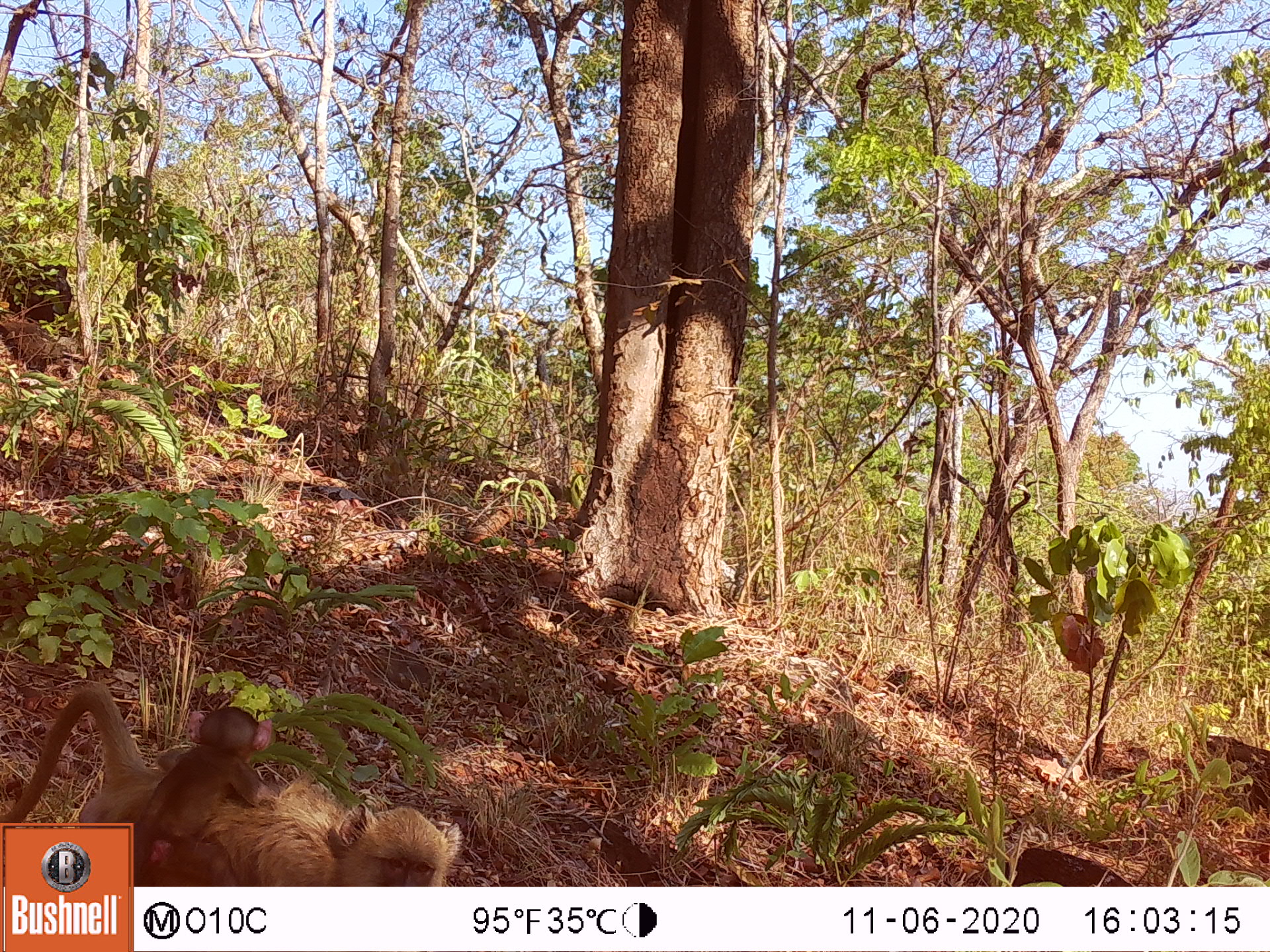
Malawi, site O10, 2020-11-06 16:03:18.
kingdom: Animalia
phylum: Chordata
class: Mammalia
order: Primates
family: Cercopithecidae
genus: Papio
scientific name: Papio cynocephalus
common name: yellow baboon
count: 2